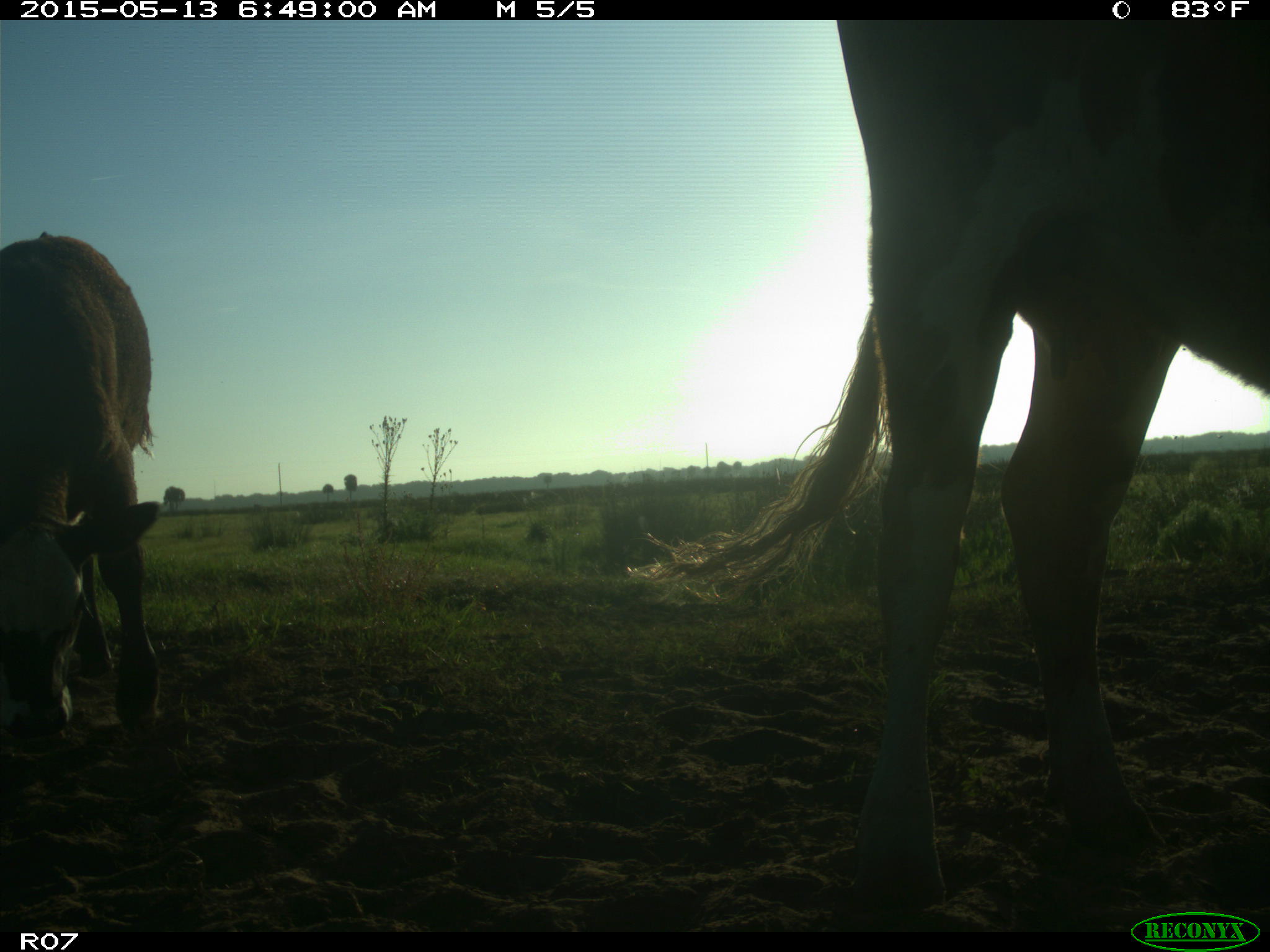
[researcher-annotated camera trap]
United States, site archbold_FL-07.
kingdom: Animalia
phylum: Chordata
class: Mammalia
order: Artiodactyla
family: Bovidae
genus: Bos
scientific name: Bos taurus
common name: domestic cow